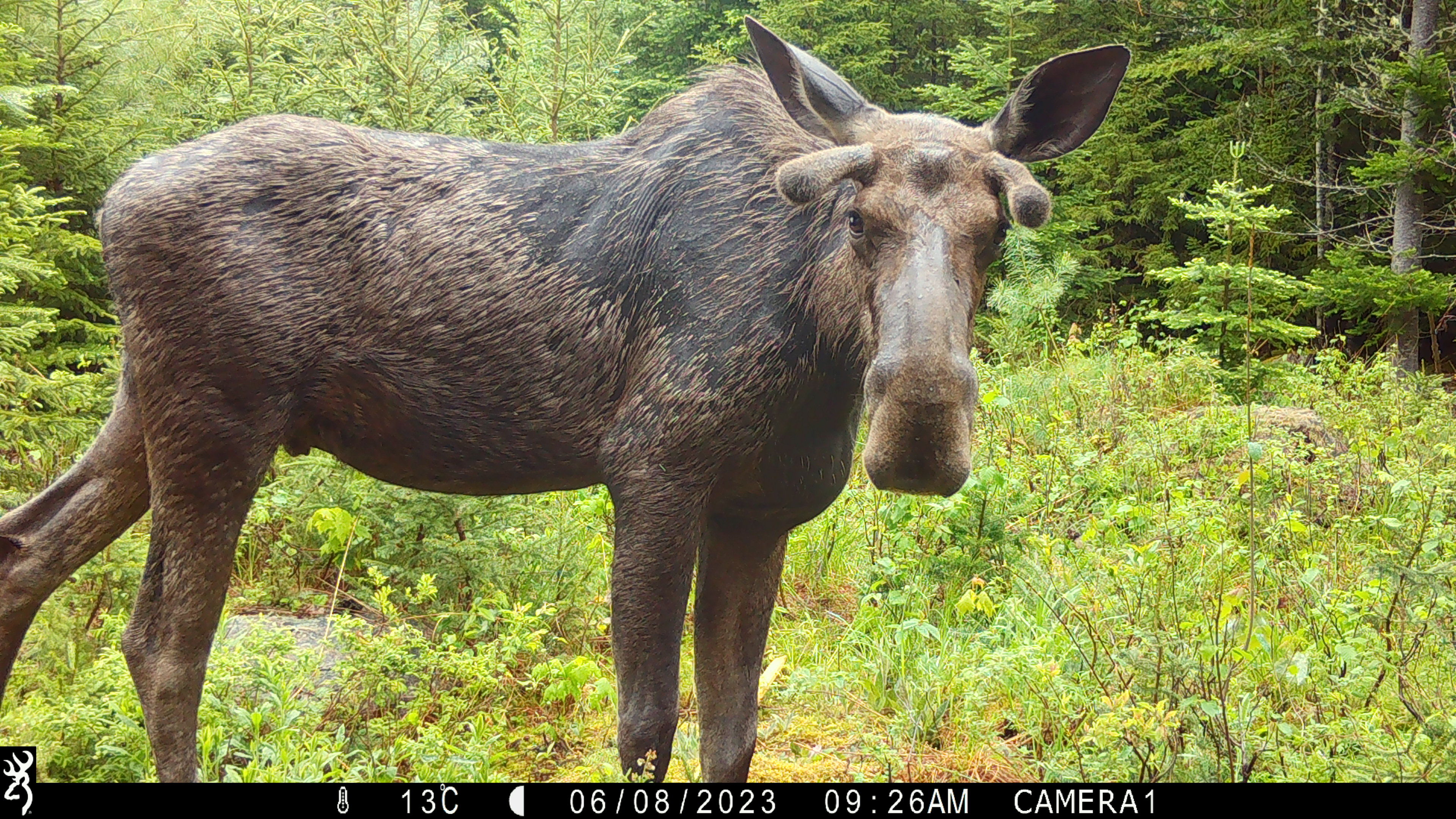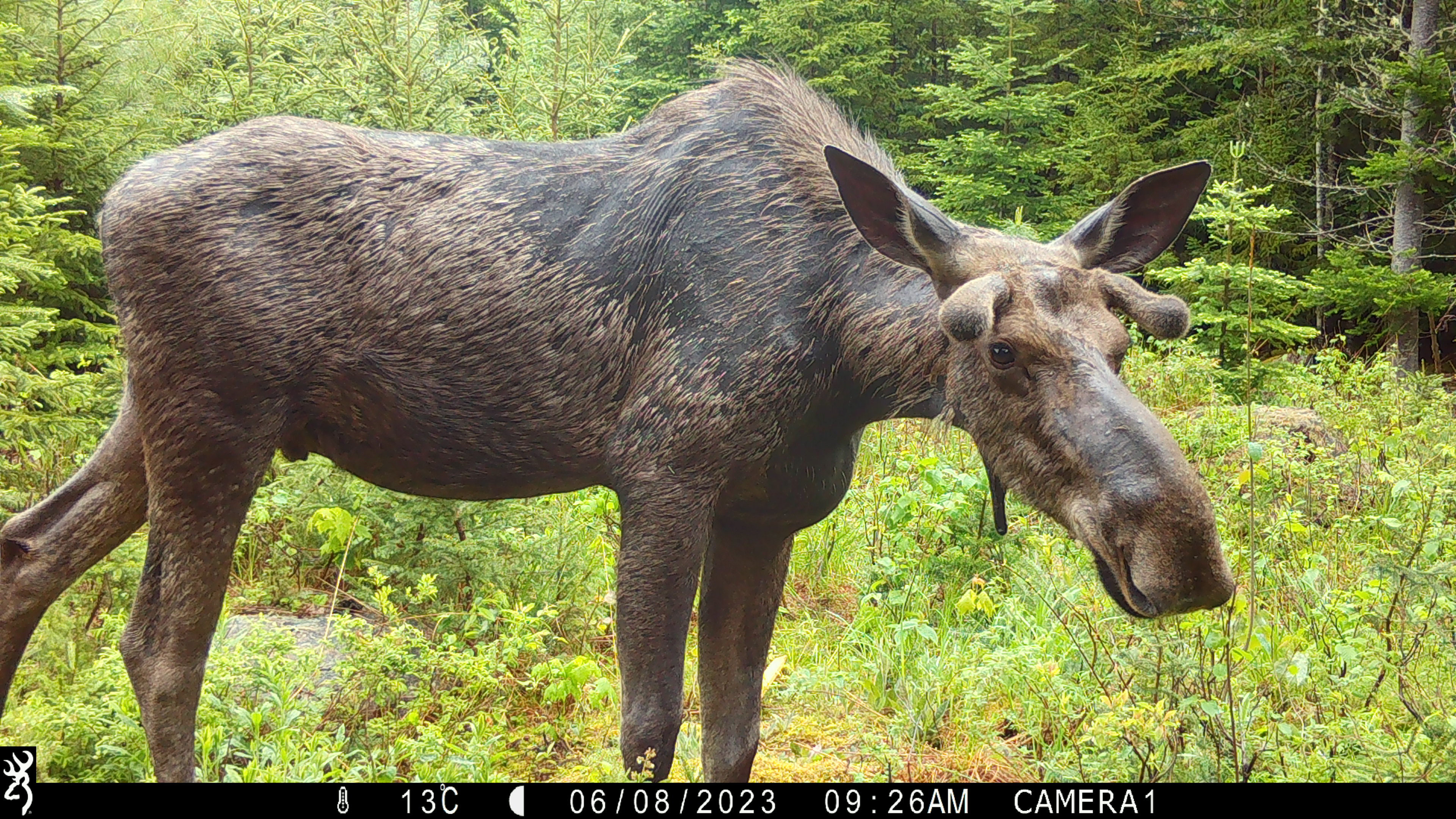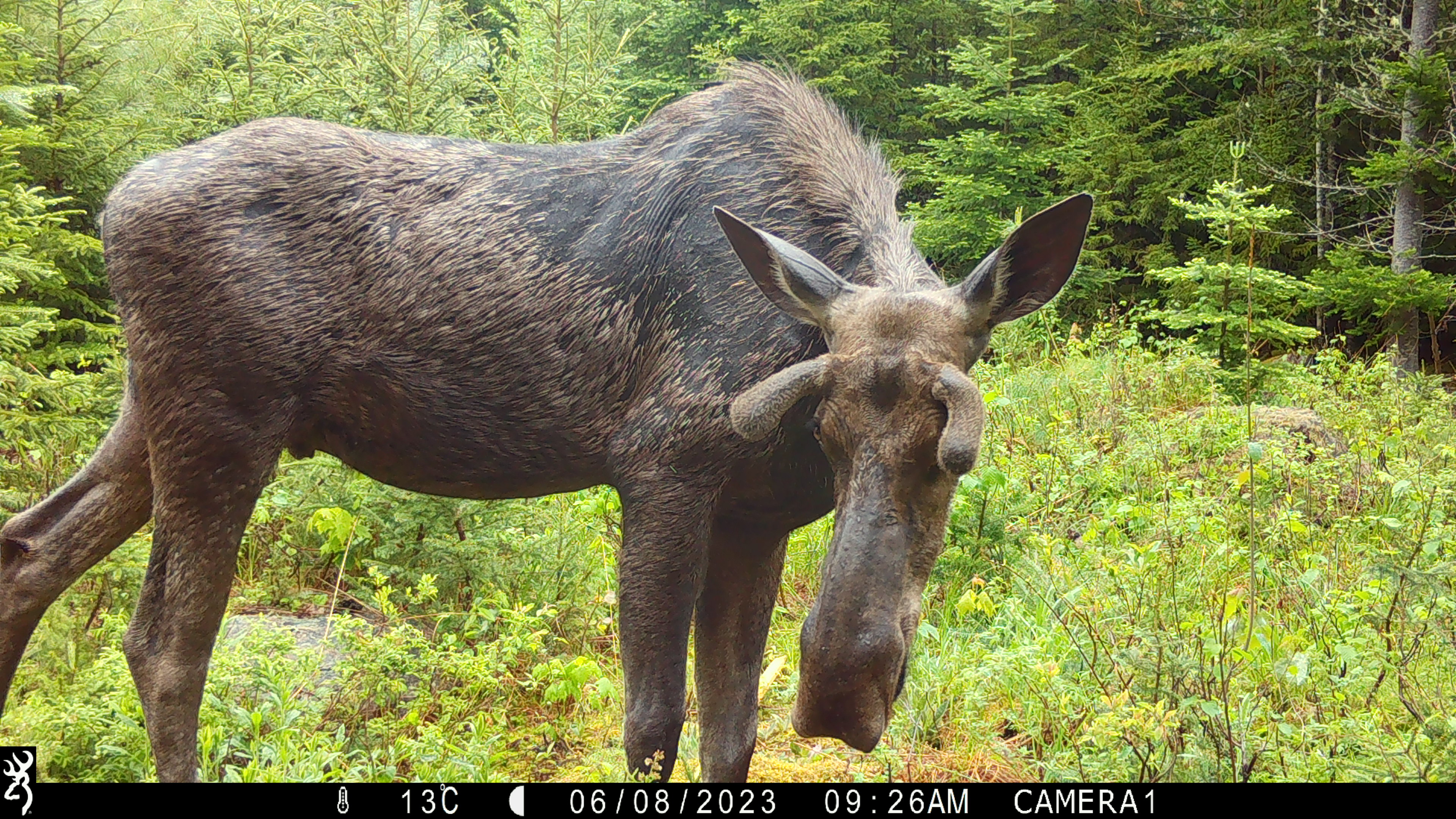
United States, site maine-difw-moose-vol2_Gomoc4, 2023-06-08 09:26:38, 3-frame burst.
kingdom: Animalia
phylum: Chordata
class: Mammalia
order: Artiodactyla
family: Cervidae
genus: Alces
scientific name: Alces alces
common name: moose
Moose (Alces alces).